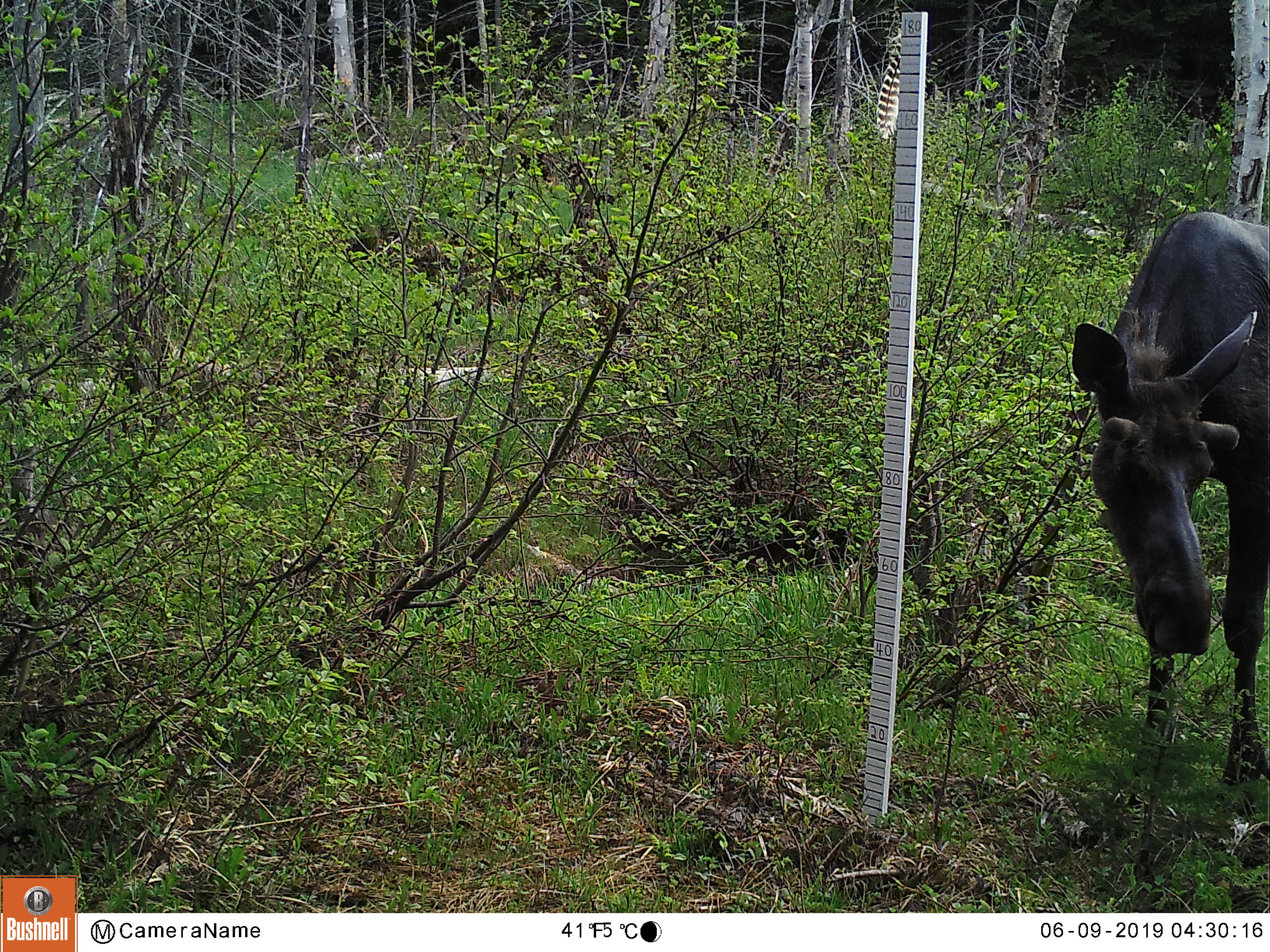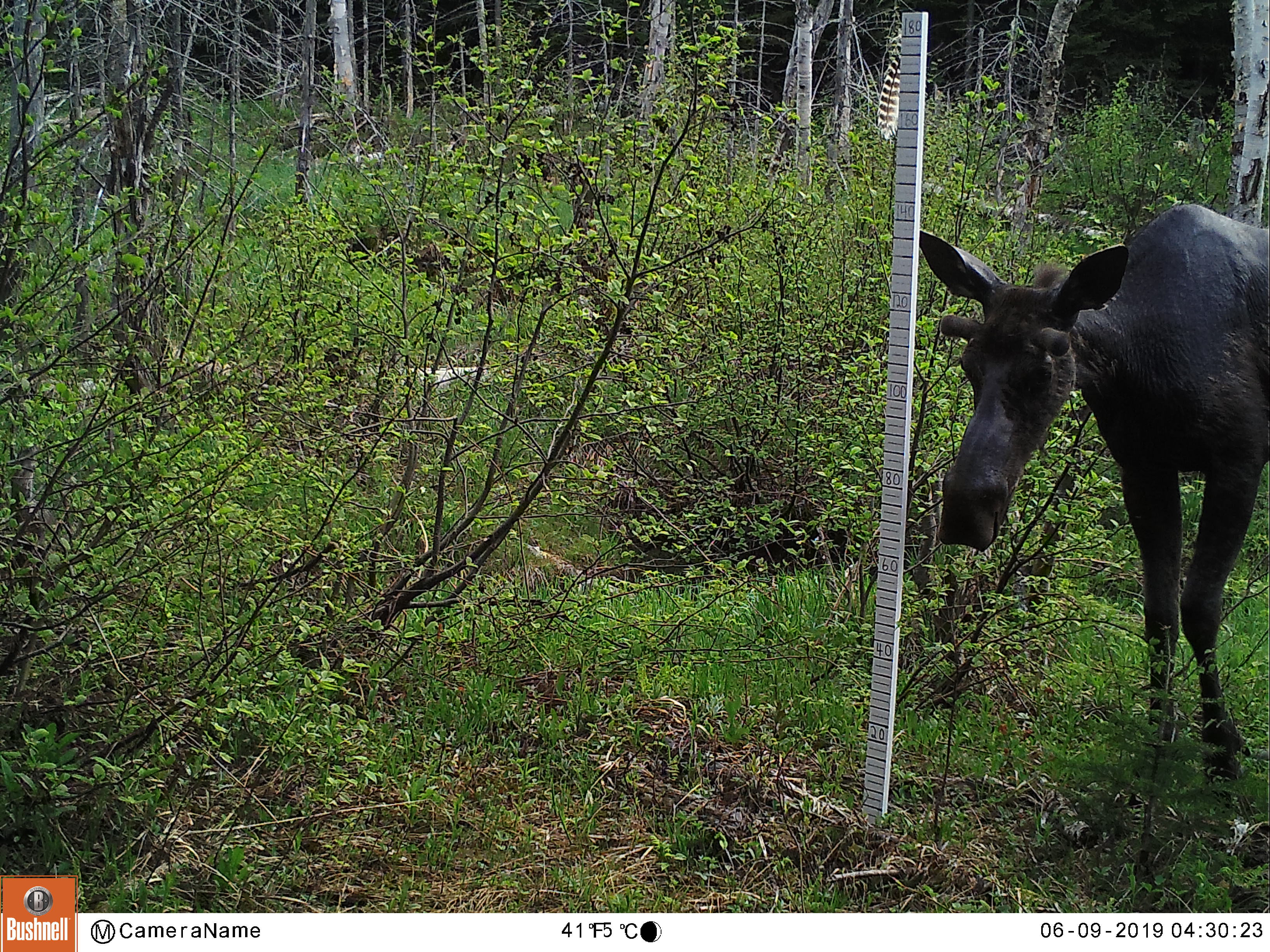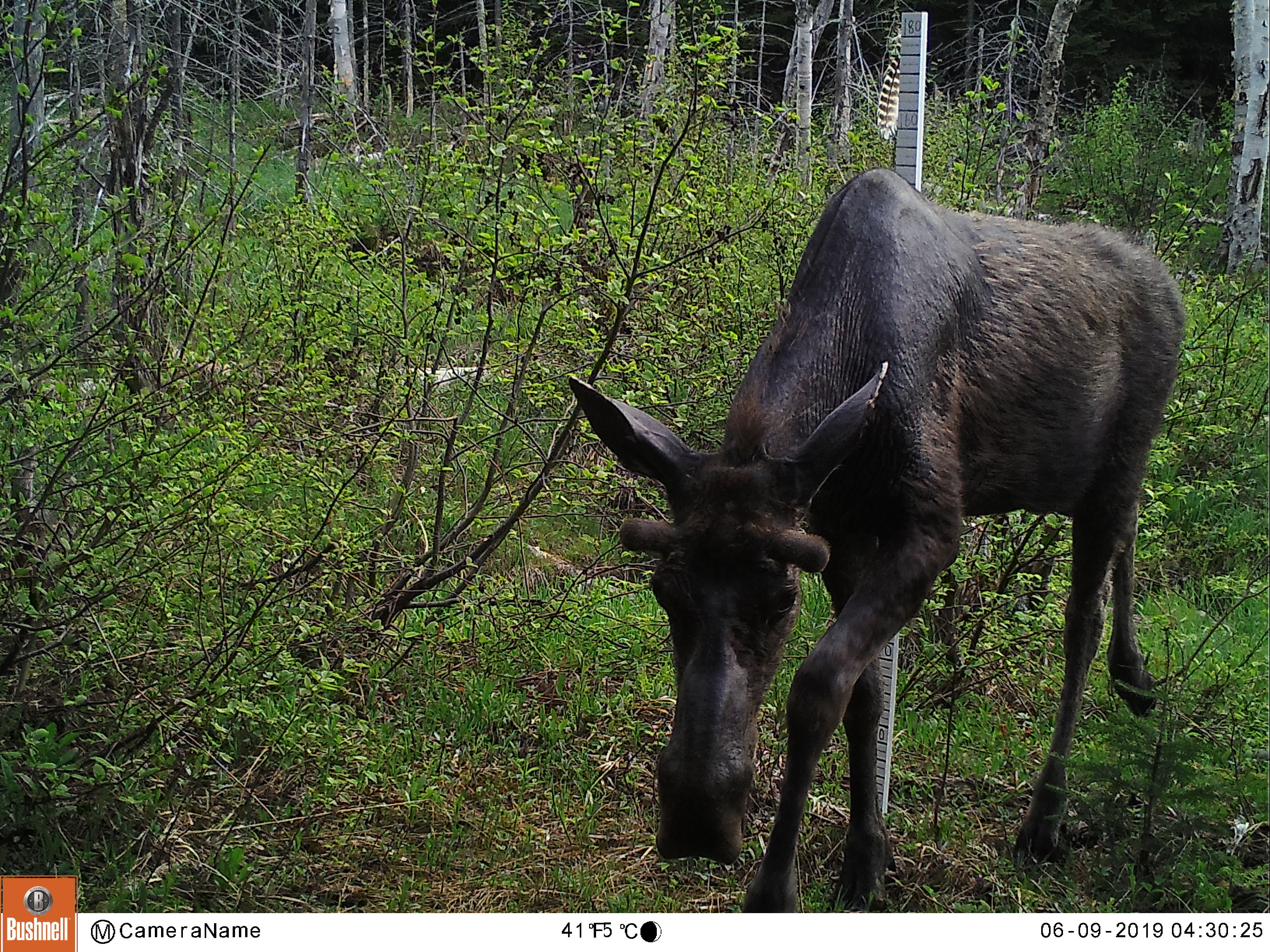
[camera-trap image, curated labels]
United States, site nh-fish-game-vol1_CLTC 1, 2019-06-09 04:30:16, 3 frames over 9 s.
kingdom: Animalia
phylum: Chordata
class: Mammalia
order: Artiodactyla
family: Cervidae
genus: Alces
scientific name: Alces alces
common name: moose